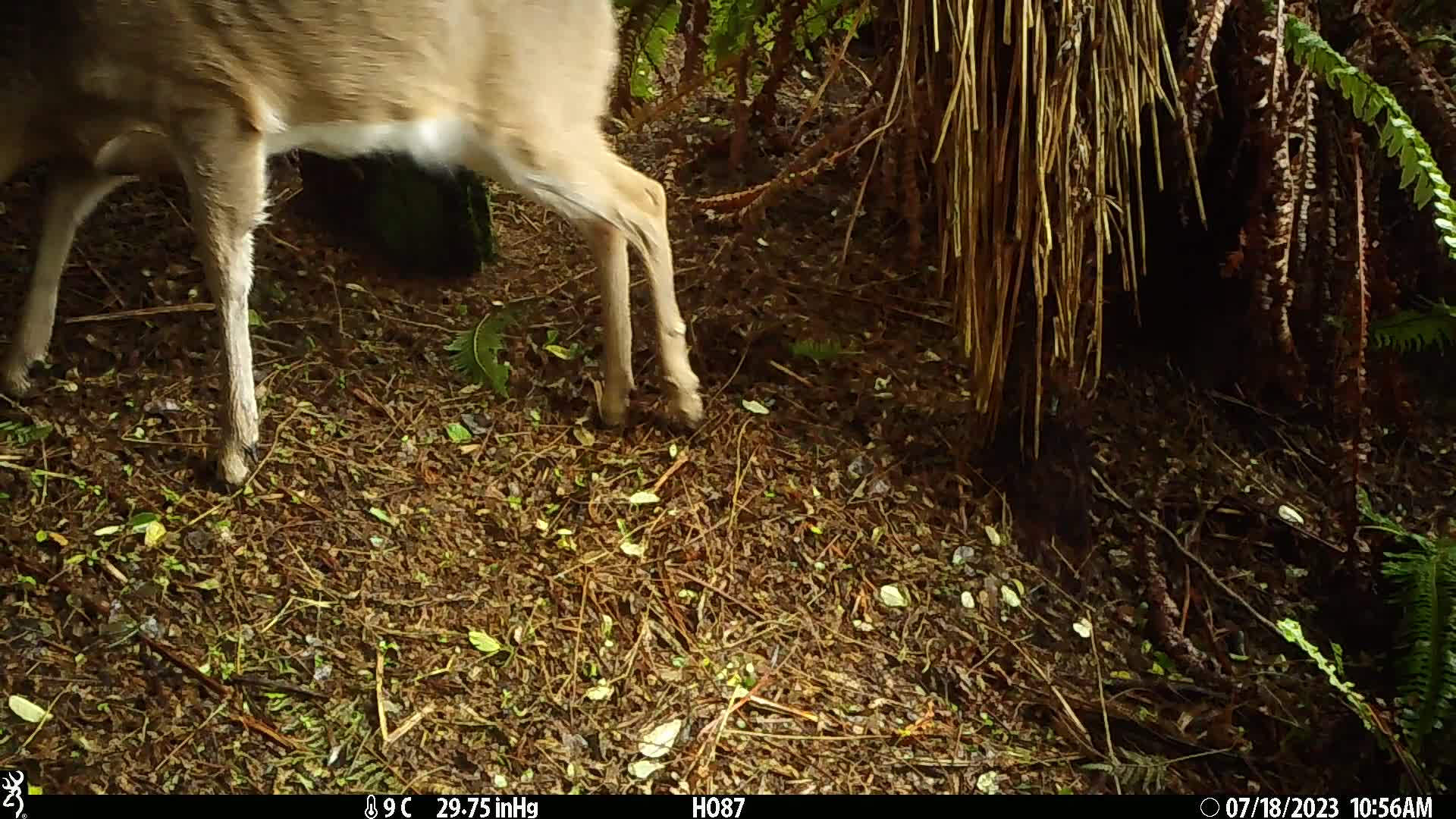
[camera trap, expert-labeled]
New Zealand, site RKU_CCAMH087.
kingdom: Animalia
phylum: Chordata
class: Mammalia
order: Artiodactyla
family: Cervidae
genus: Odocoileus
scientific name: Odocoileus virginianus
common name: white-tailed deer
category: white tailed deer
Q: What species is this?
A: White tailed deer (white-tailed deer) (Odocoileus virginianus).